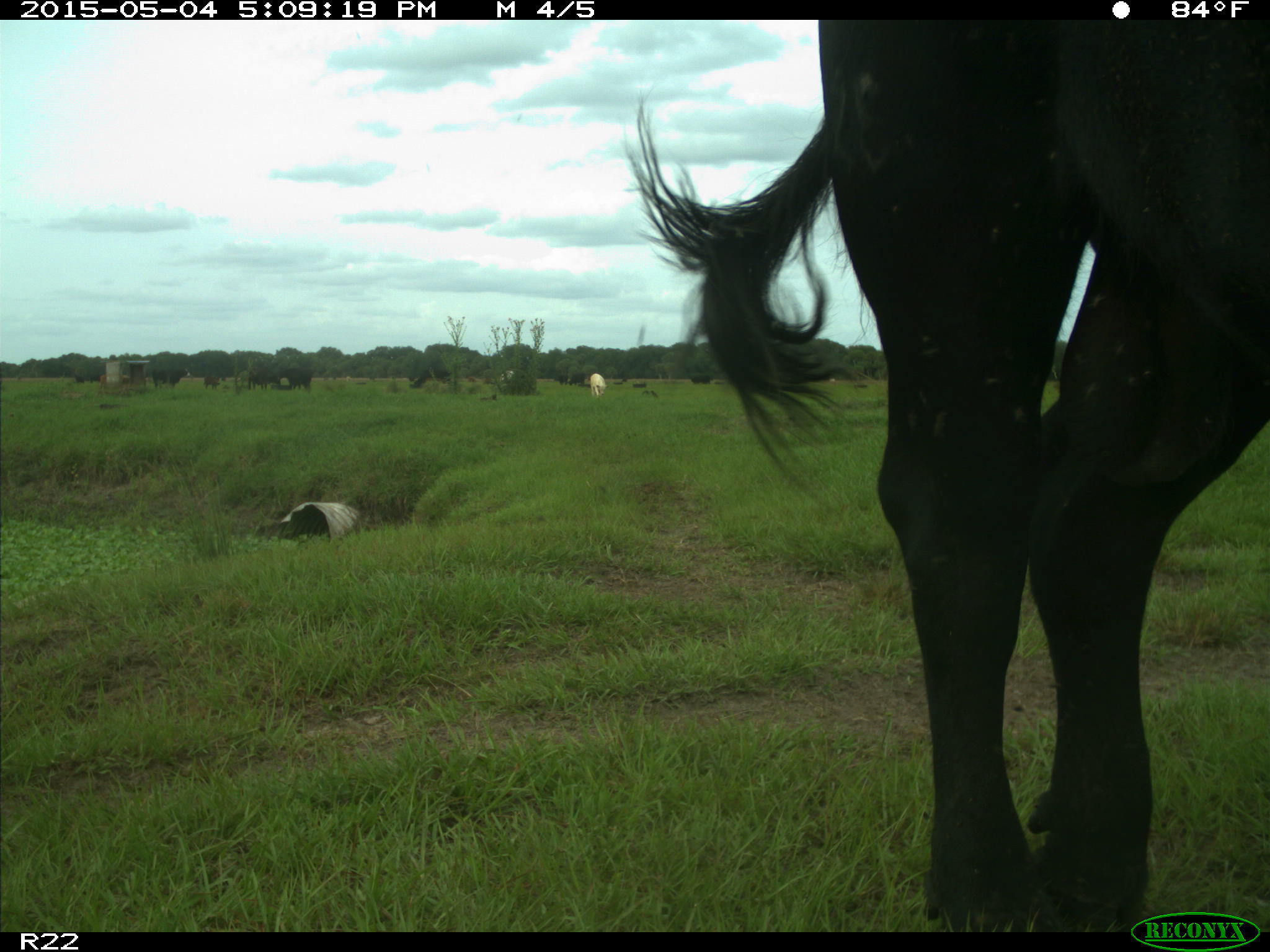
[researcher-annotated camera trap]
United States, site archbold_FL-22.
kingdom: Animalia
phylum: Chordata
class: Mammalia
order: Artiodactyla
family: Bovidae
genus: Bos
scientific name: Bos taurus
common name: domestic cow